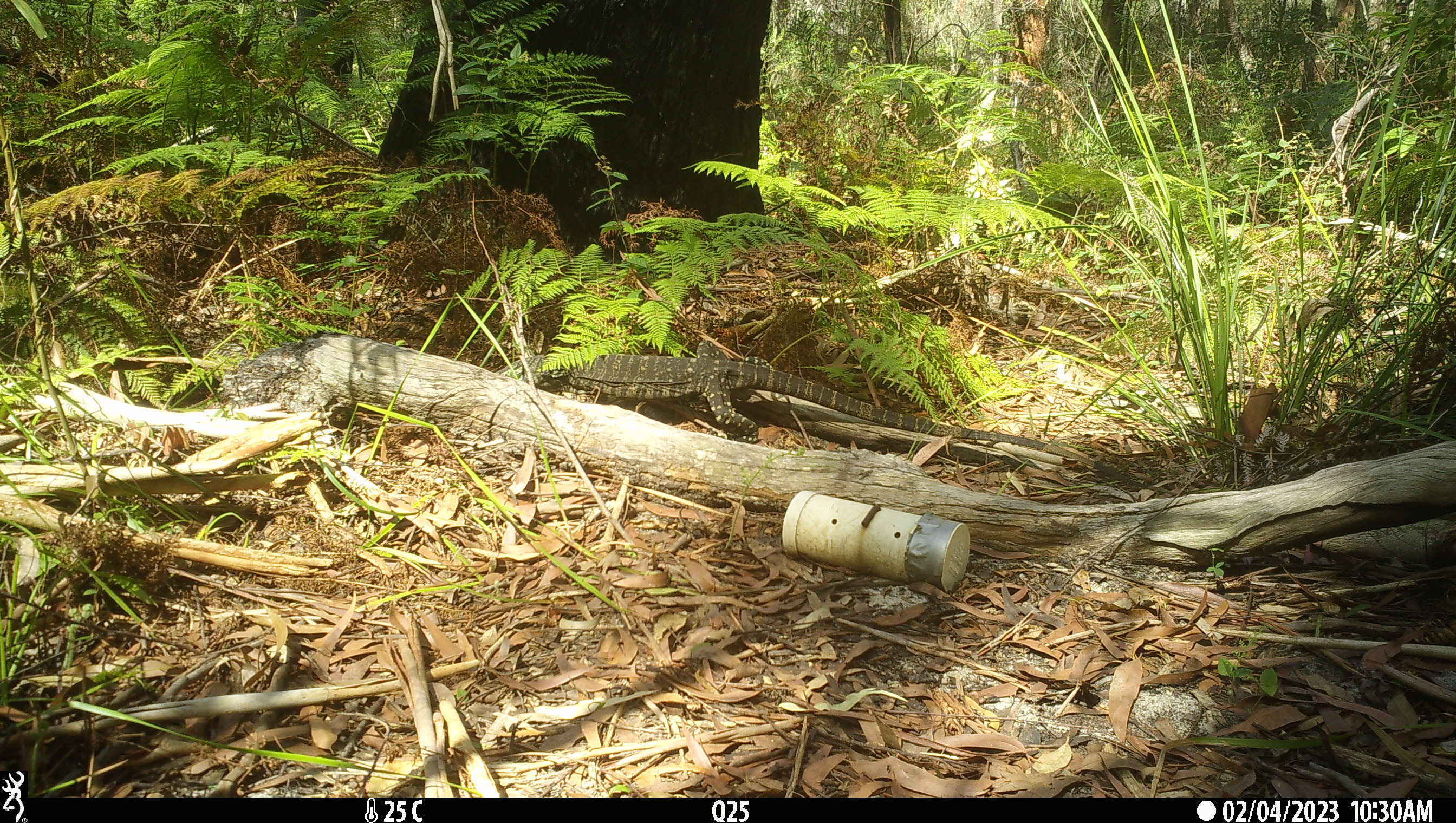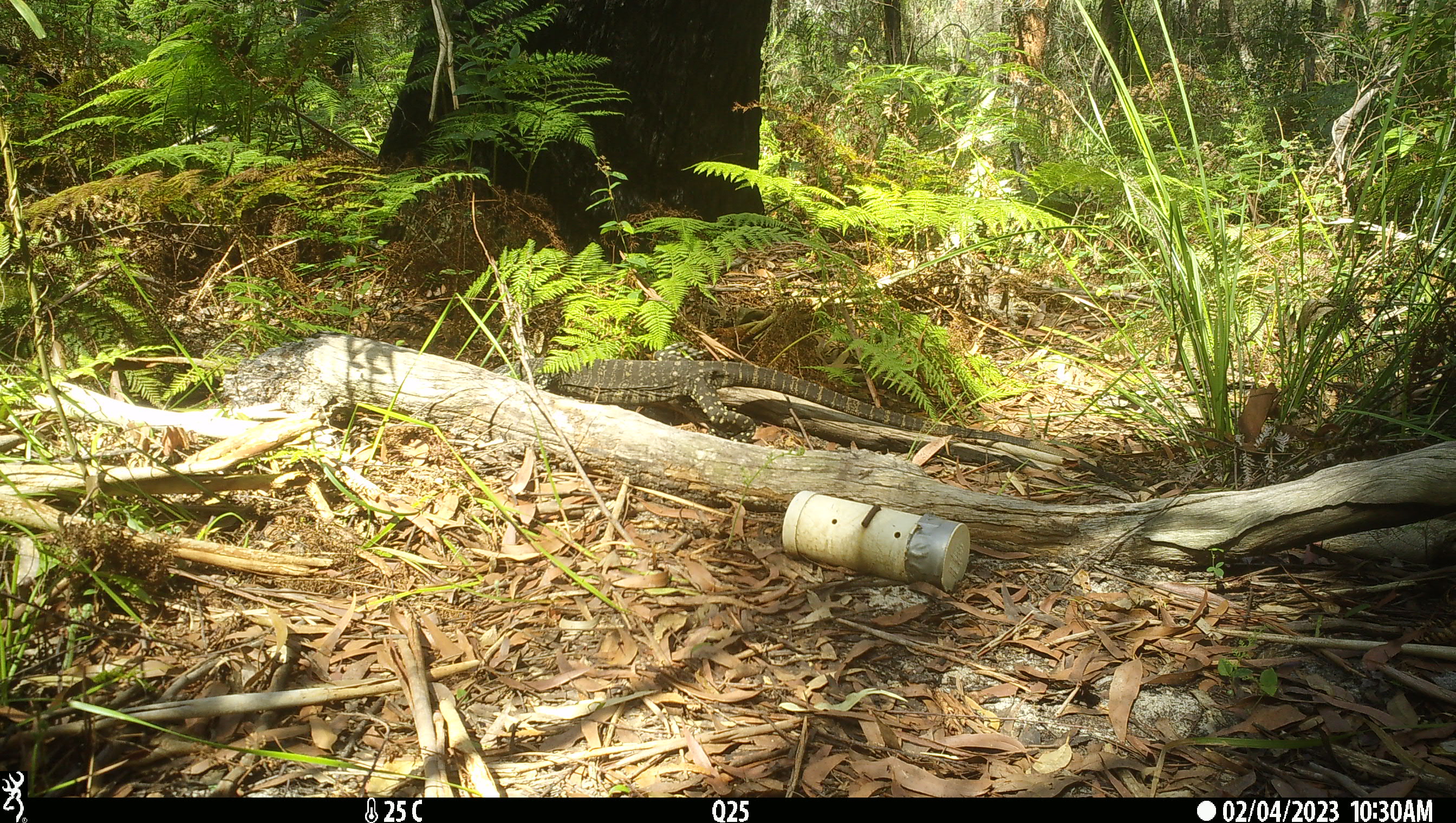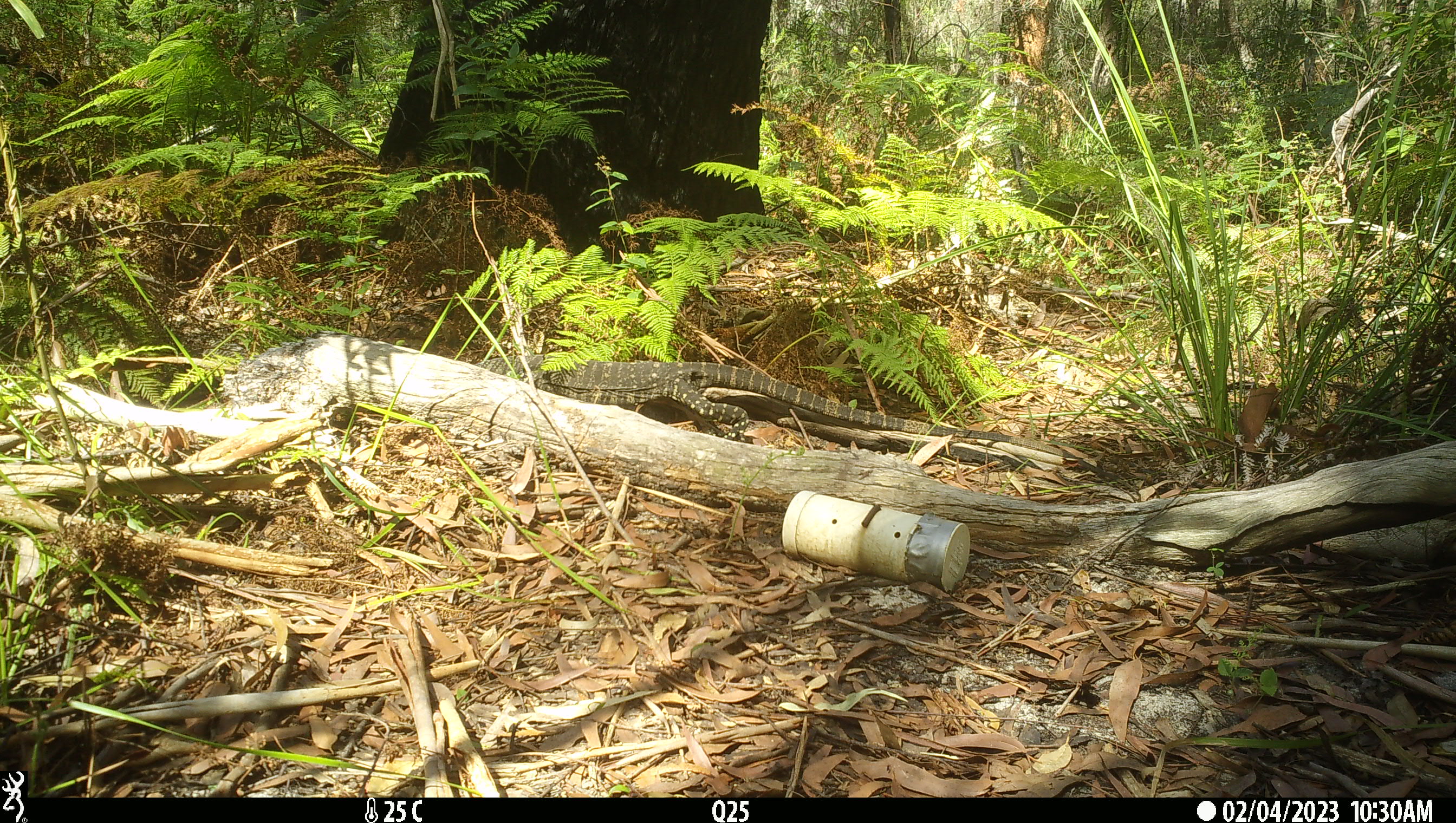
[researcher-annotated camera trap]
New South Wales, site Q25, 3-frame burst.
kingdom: Animalia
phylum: Chordata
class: Reptilia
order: Squamata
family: Varanidae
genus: Varanus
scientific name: Varanus varius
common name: lace monitor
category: goanna